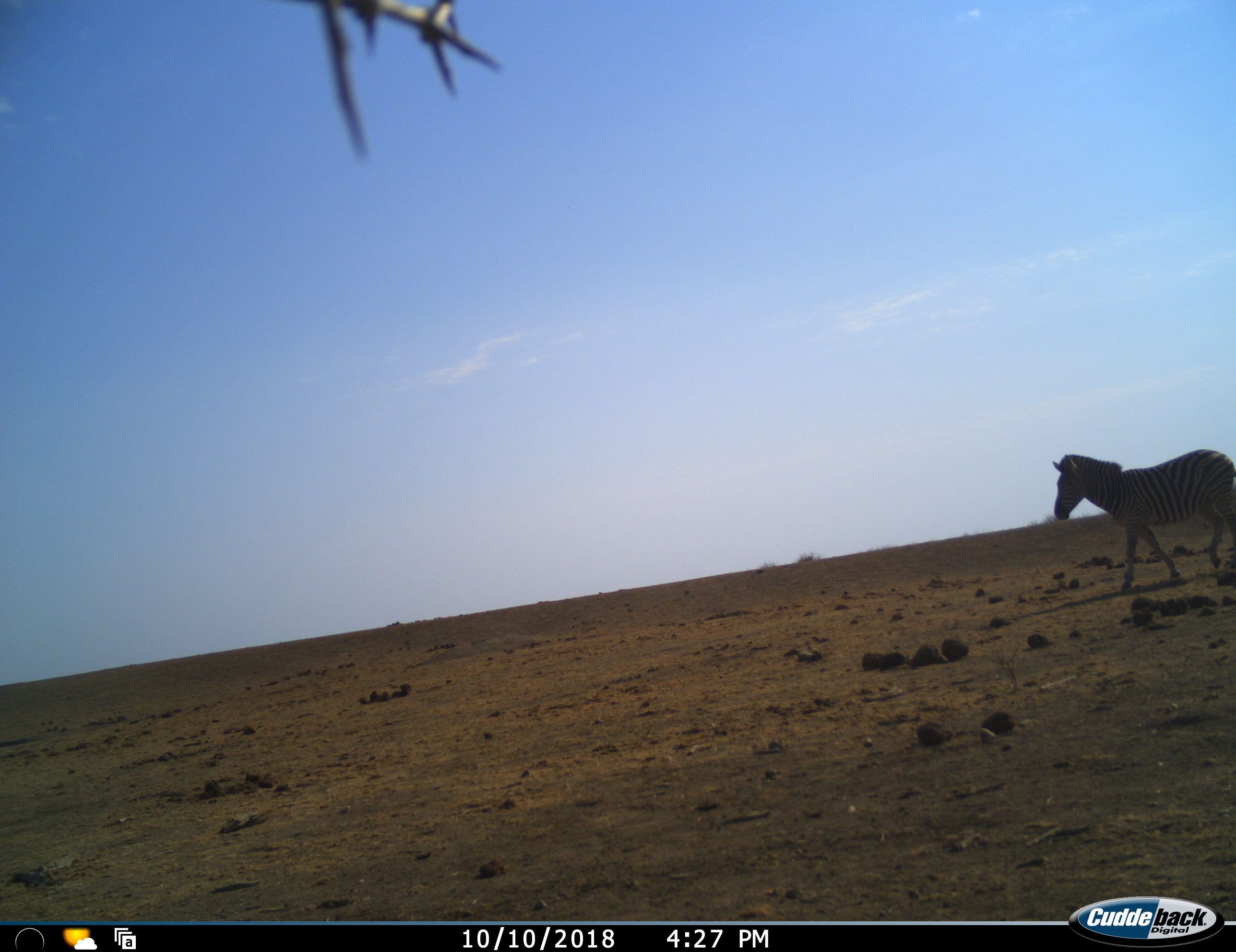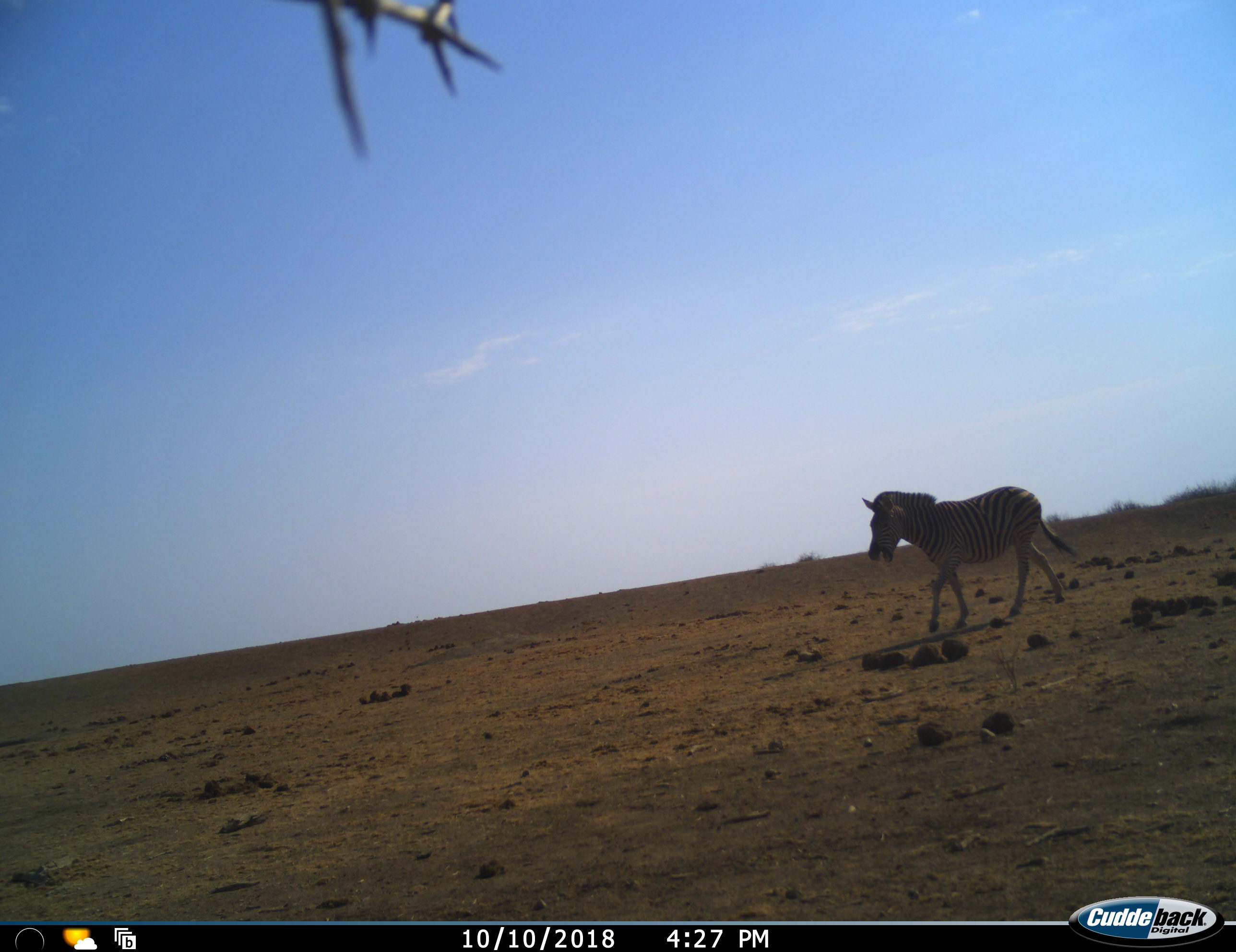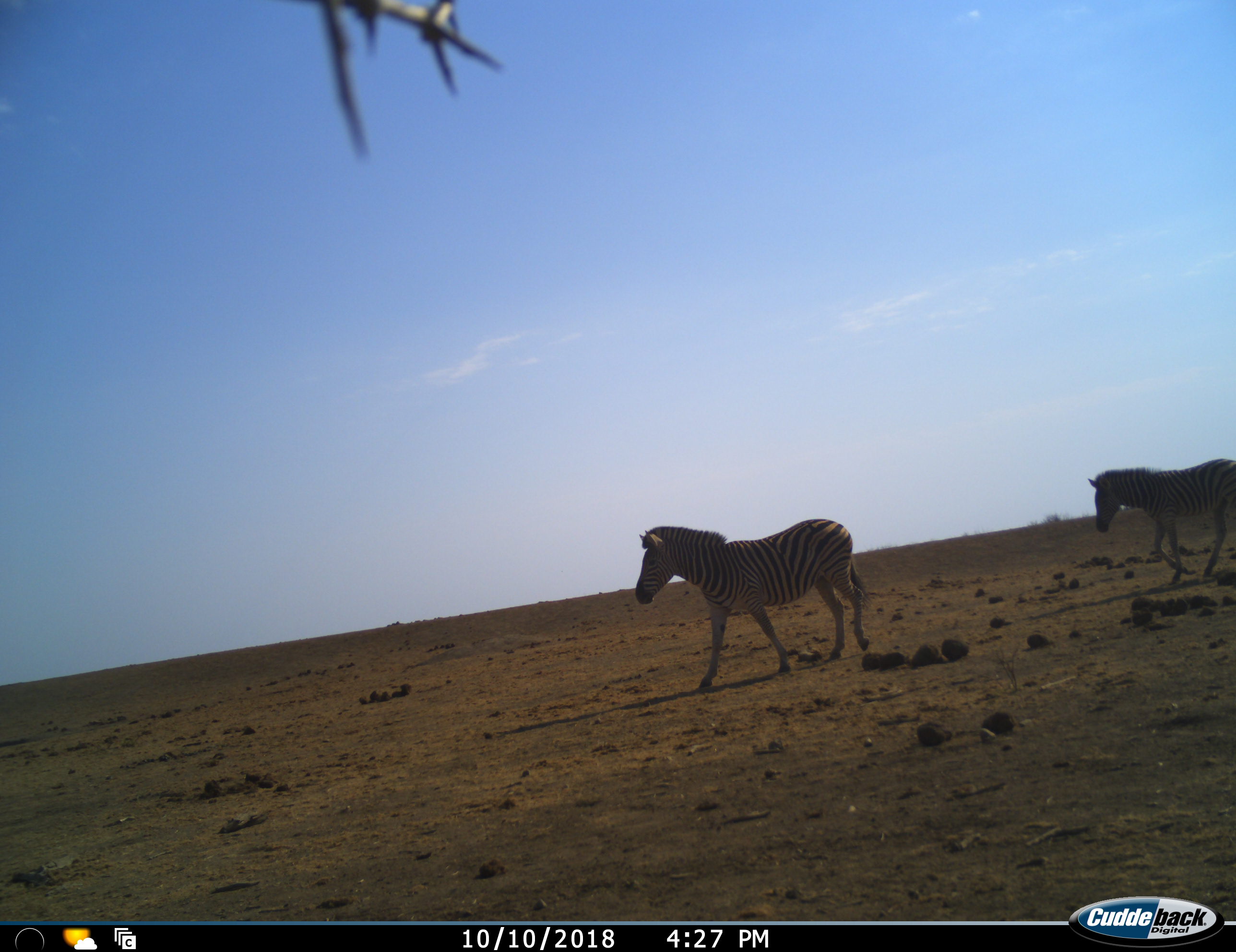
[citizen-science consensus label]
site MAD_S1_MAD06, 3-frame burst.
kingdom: Animalia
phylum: Chordata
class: Mammalia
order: Perissodactyla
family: Equidae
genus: Equus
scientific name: Equus quagga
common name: plains zebra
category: zebraplains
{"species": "zebraplains (plains zebra) (Equus quagga)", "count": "2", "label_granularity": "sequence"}